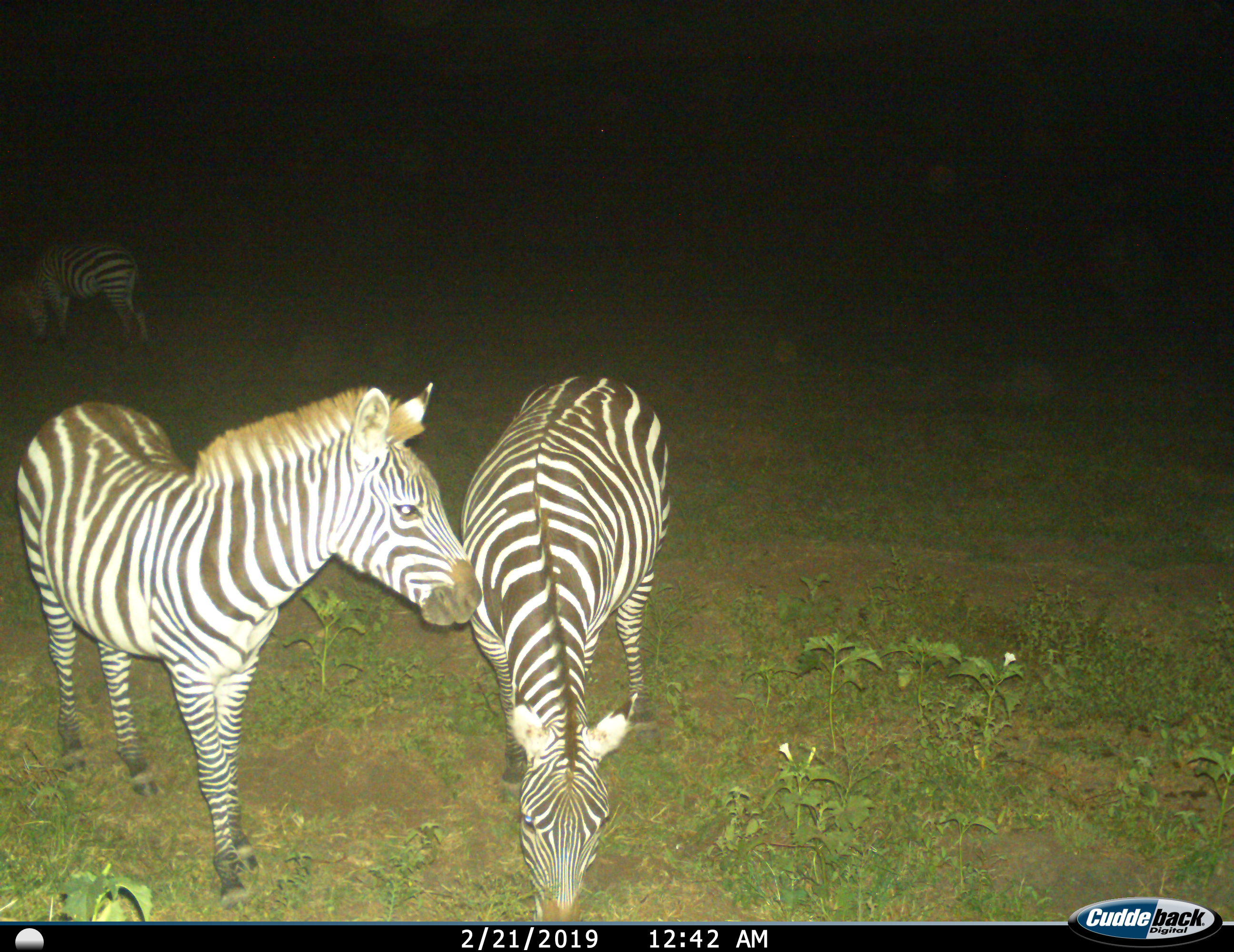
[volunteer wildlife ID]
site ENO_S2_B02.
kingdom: Animalia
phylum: Chordata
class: Mammalia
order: Perissodactyla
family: Equidae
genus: Equus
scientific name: Equus quagga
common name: plains zebra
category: zebraplains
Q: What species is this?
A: Zebraplains (plains zebra) (Equus quagga).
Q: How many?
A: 3.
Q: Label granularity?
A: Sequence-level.